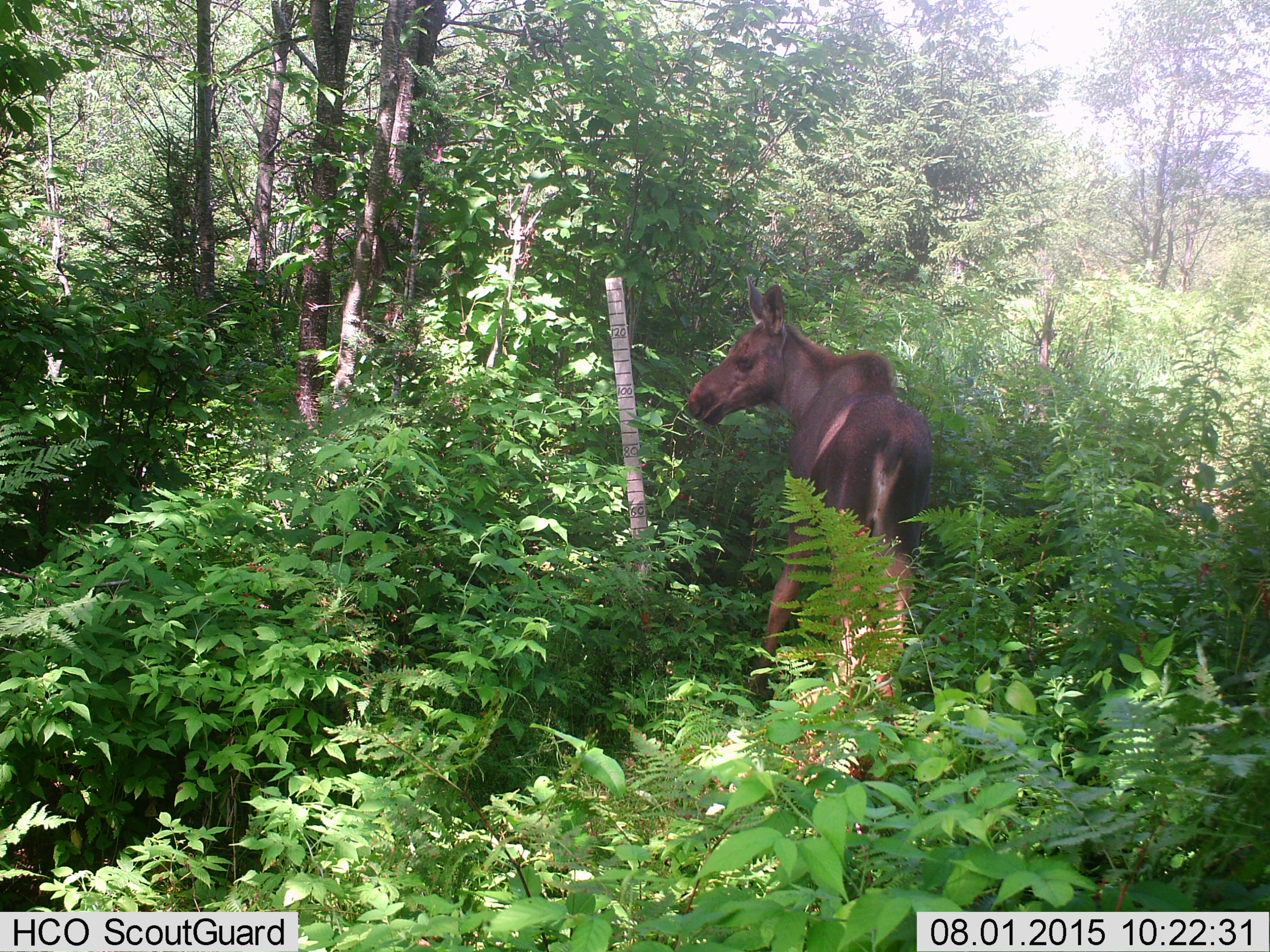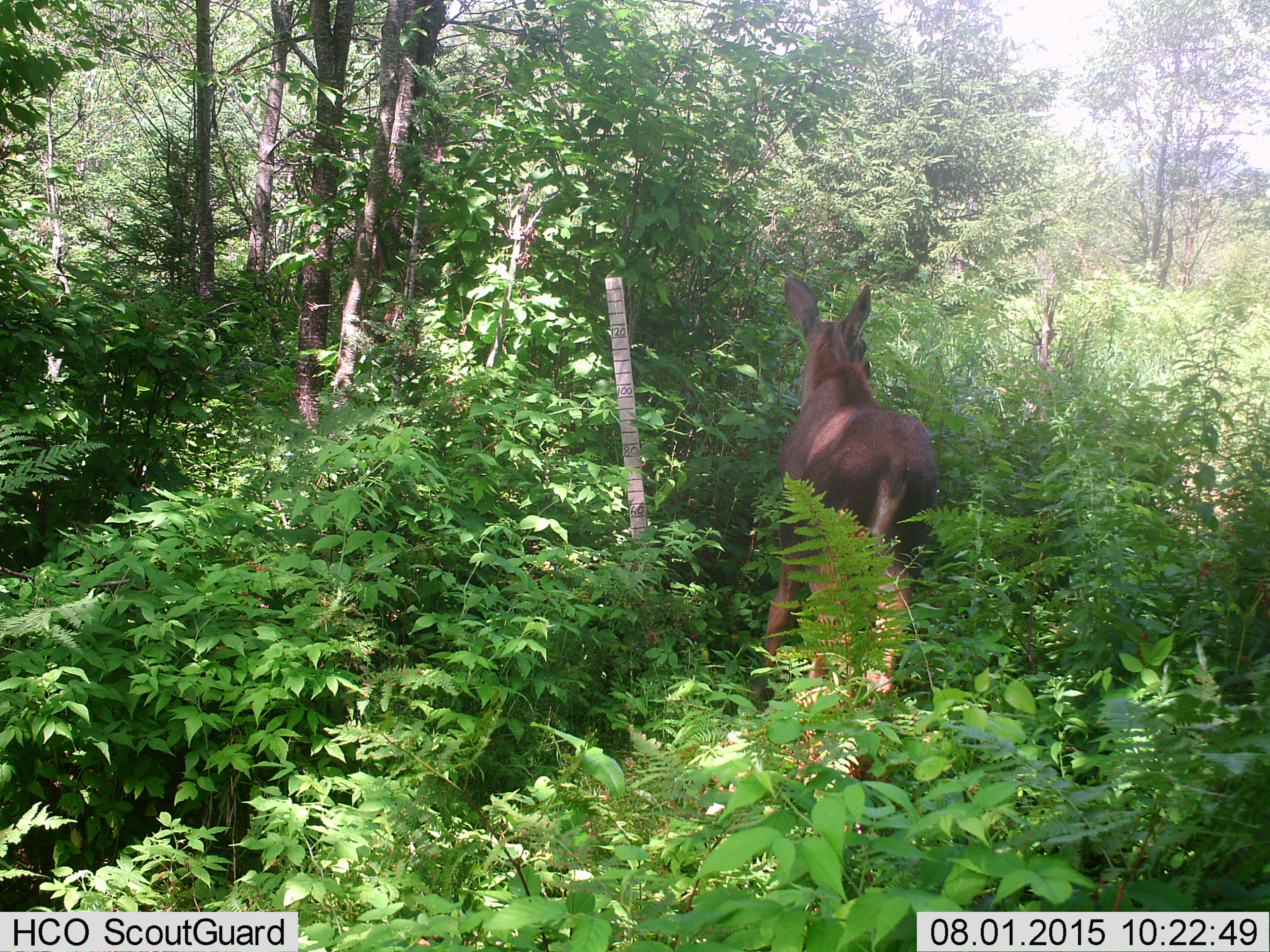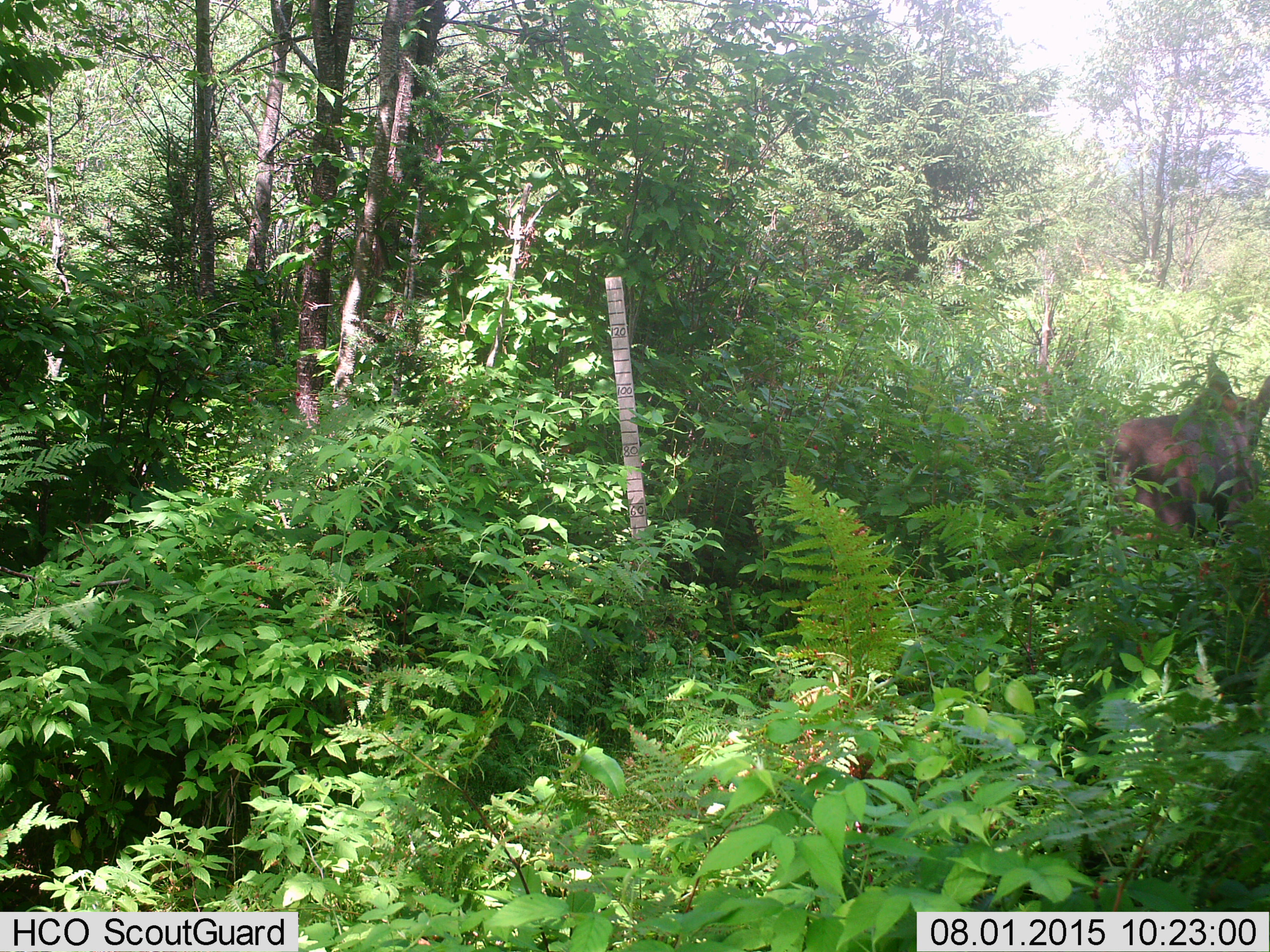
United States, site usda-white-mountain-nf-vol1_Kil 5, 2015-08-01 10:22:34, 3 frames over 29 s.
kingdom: Animalia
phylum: Chordata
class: Mammalia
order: Artiodactyla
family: Cervidae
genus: Alces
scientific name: Alces alces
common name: moose